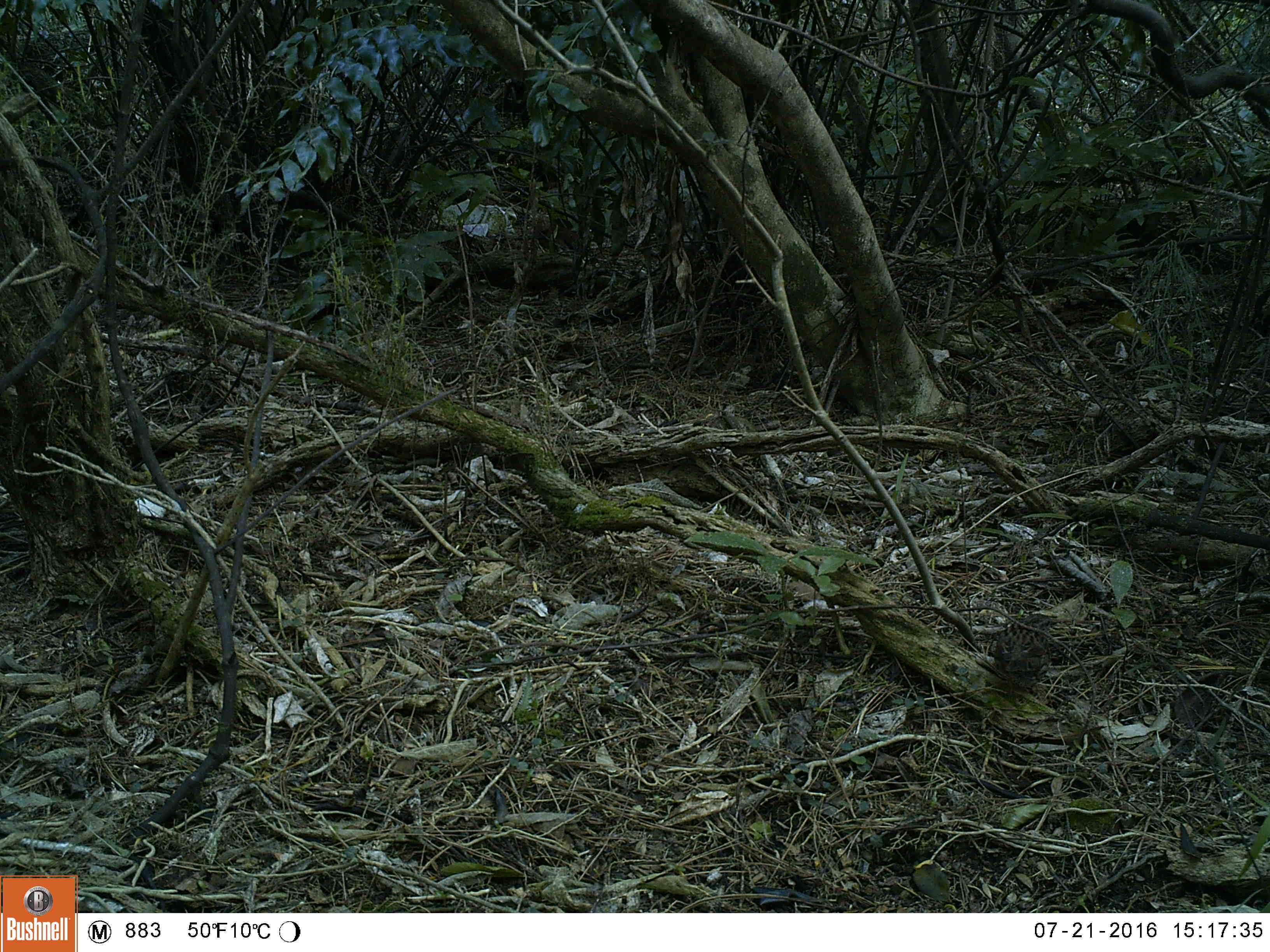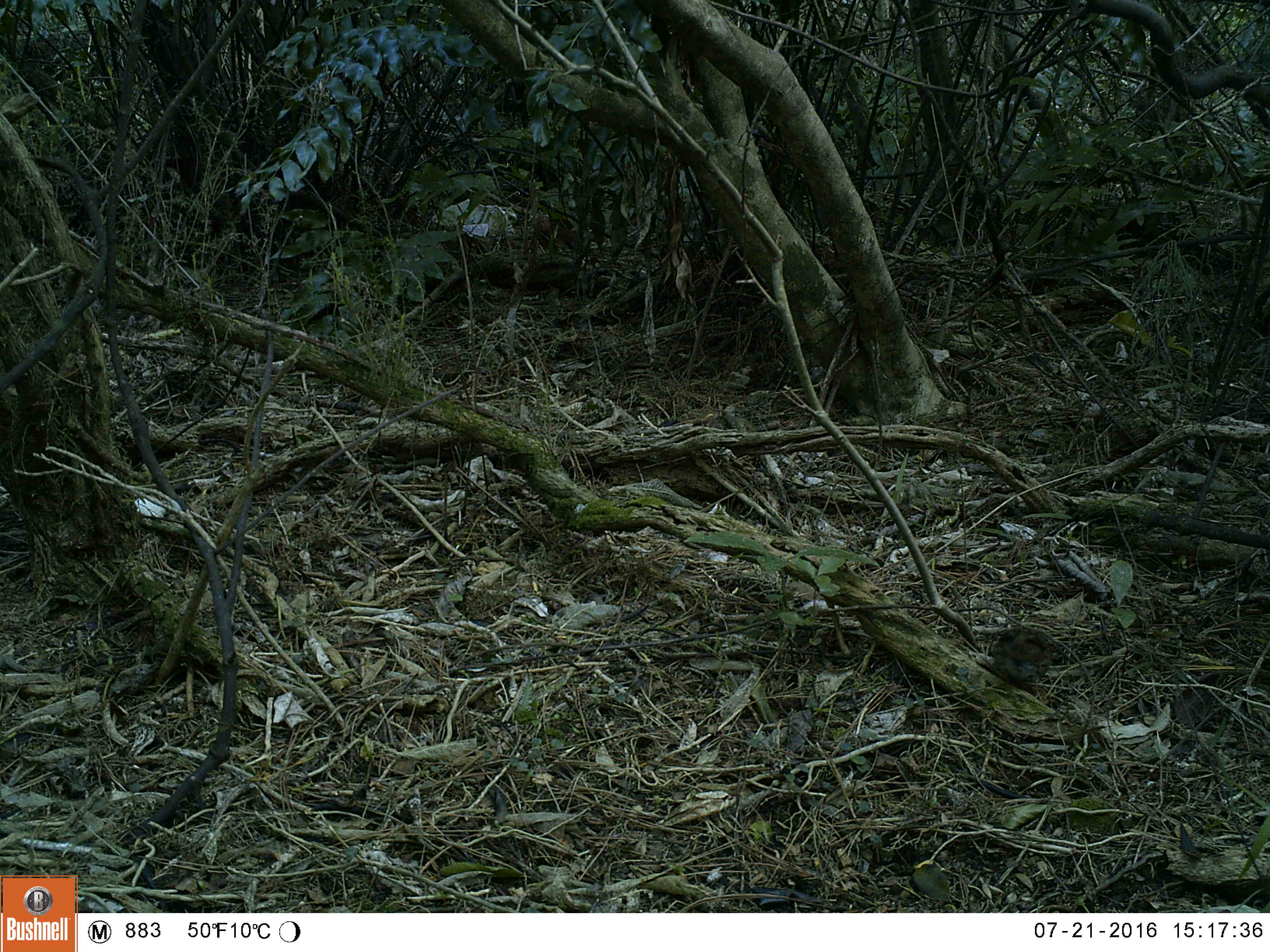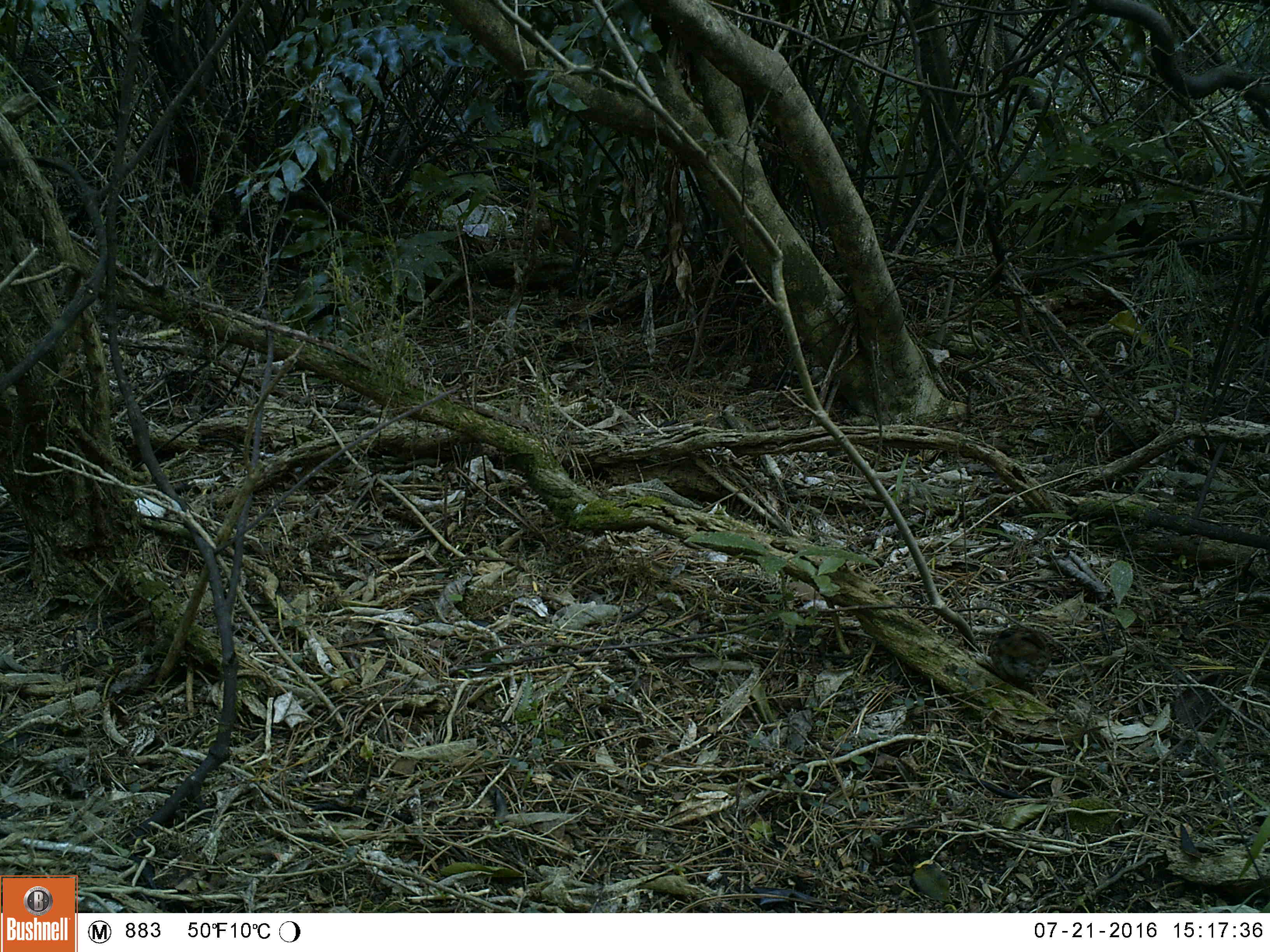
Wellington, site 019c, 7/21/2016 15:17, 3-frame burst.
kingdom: Animalia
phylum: Chordata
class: Aves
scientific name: Aves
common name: bird